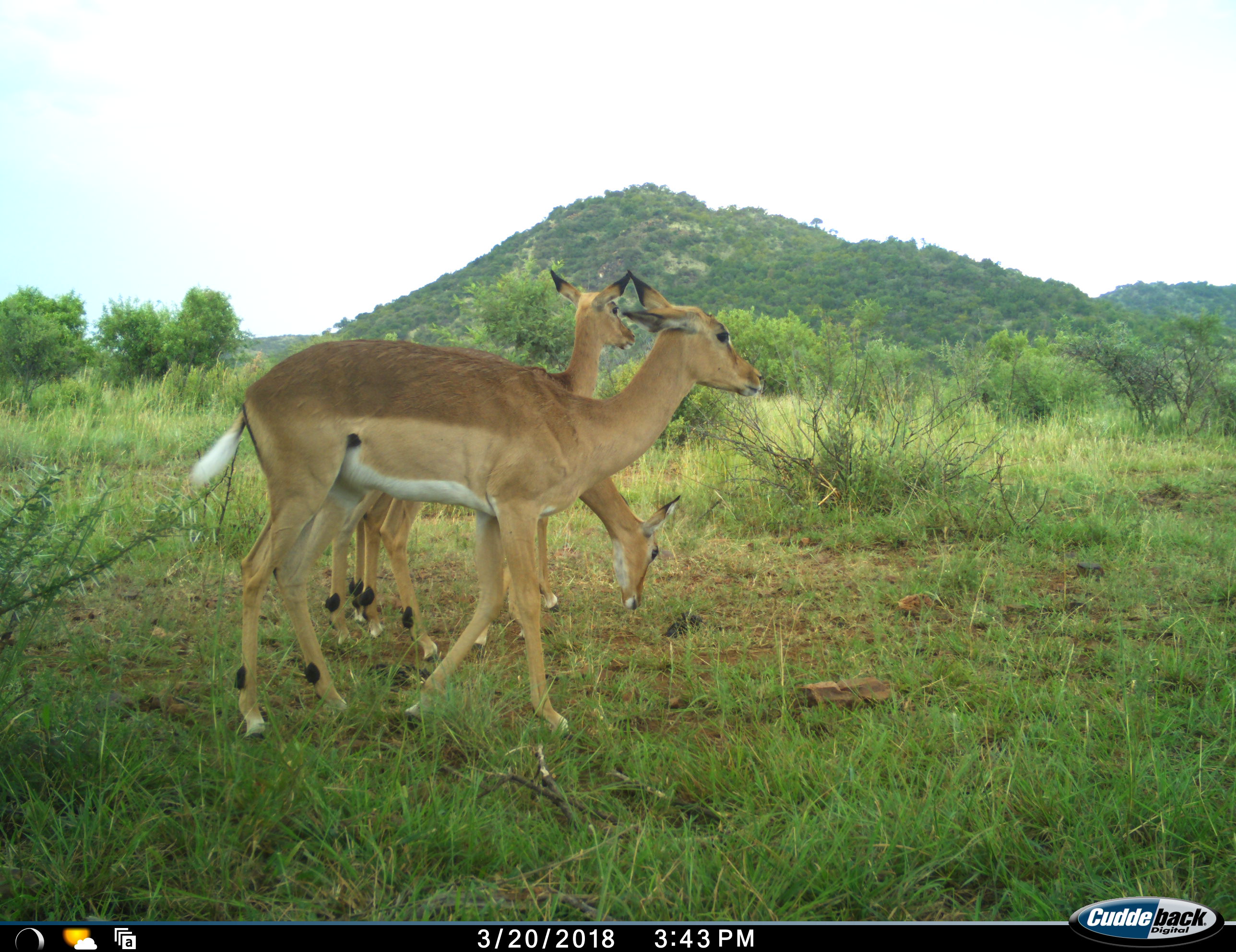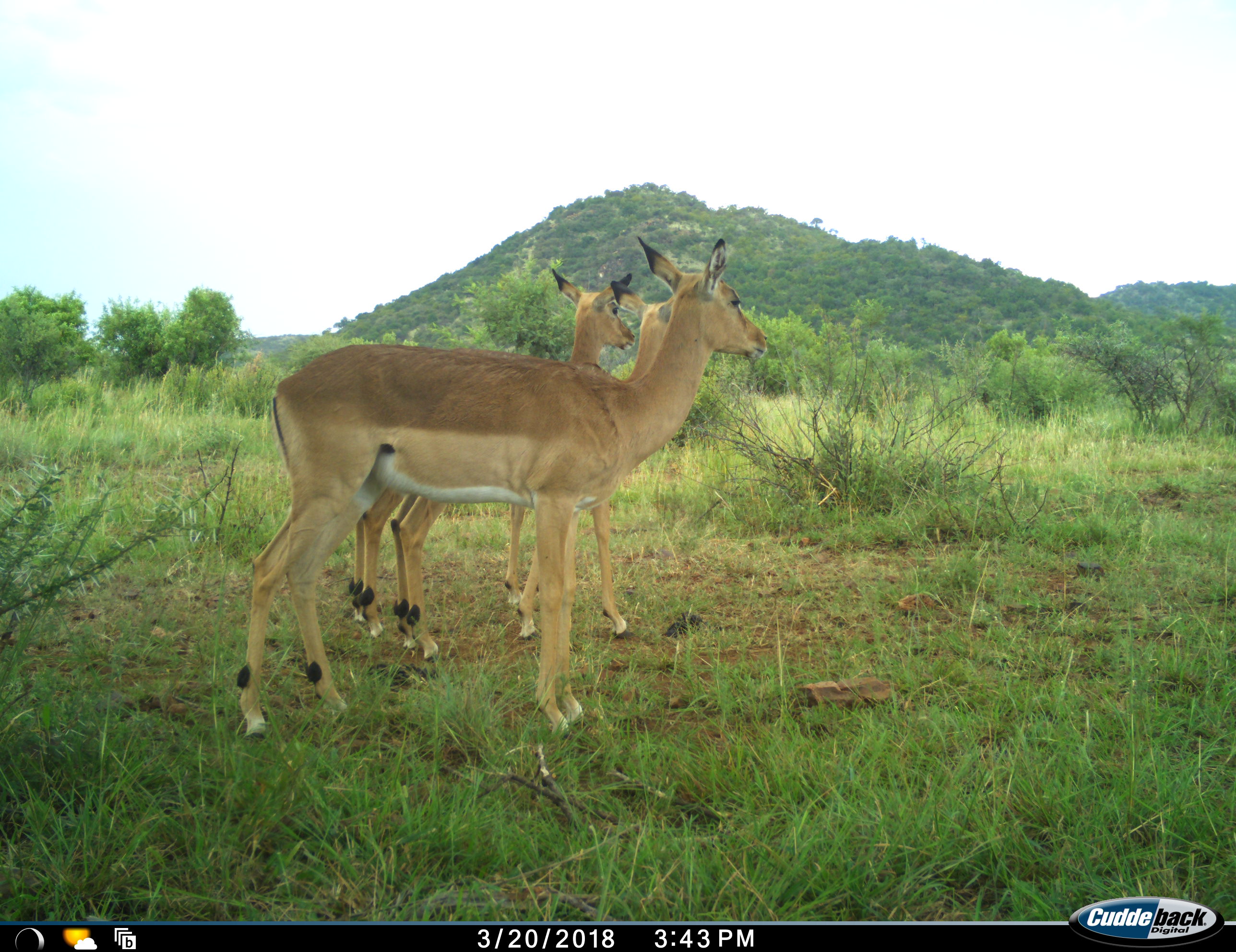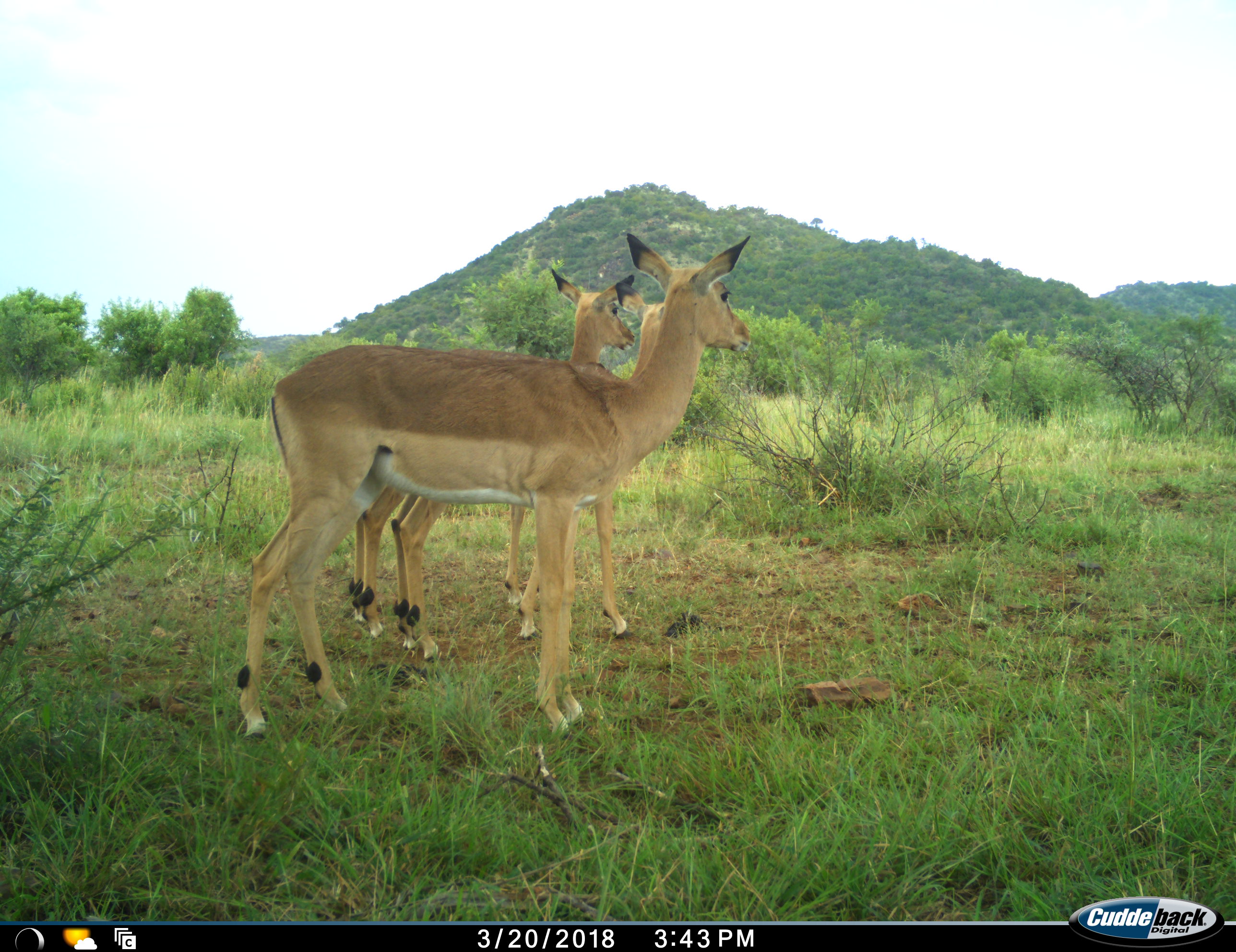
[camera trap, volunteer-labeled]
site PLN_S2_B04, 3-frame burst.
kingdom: Animalia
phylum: Chordata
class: Mammalia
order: Artiodactyla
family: Bovidae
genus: Aepyceros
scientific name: Aepyceros melampus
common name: impala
Impala (Aepyceros melampus), count 3. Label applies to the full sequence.